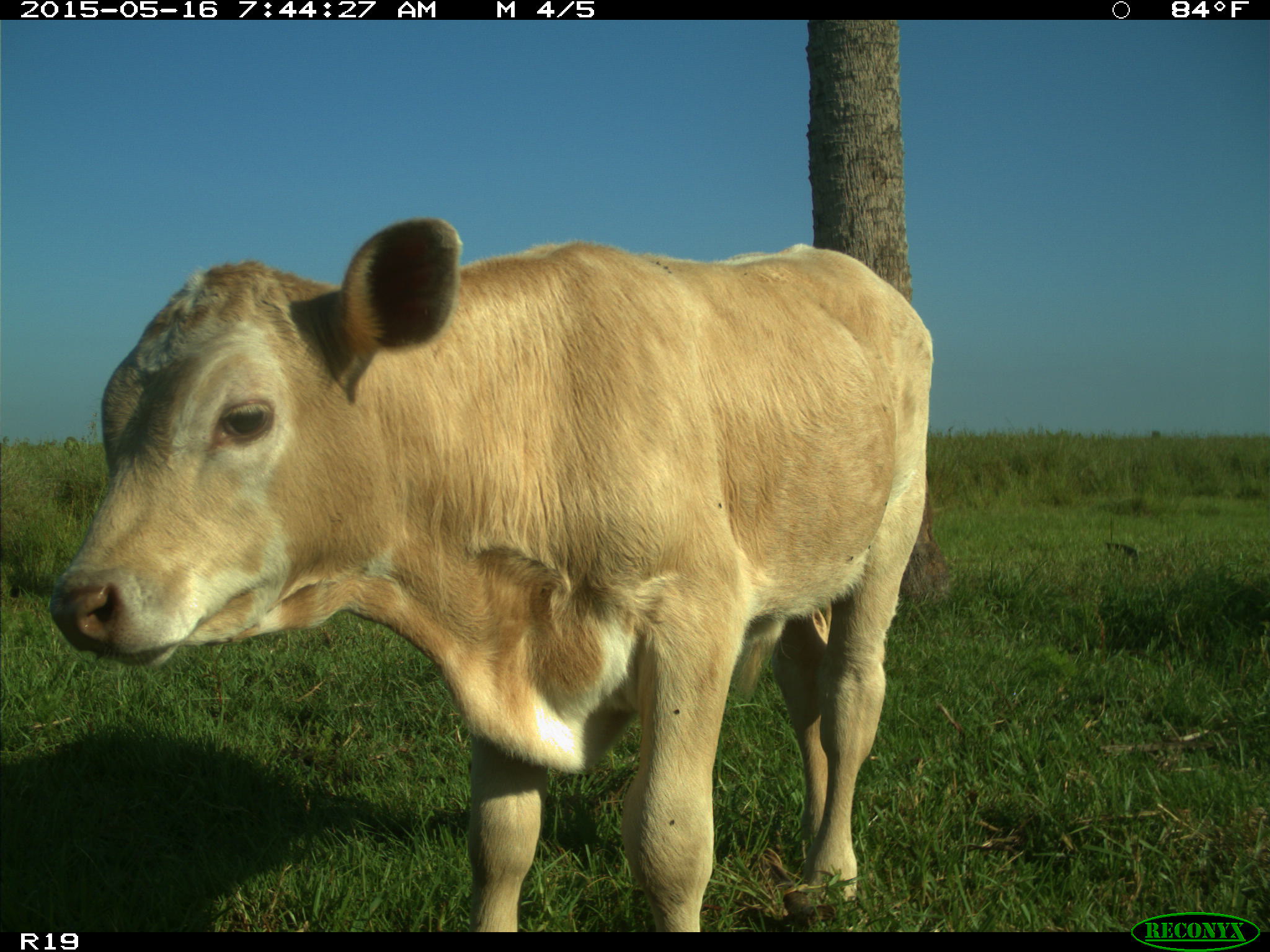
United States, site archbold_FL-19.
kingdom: Animalia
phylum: Chordata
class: Mammalia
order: Artiodactyla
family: Bovidae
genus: Bos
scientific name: Bos taurus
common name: domestic cow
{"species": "Bos taurus (domestic cow)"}